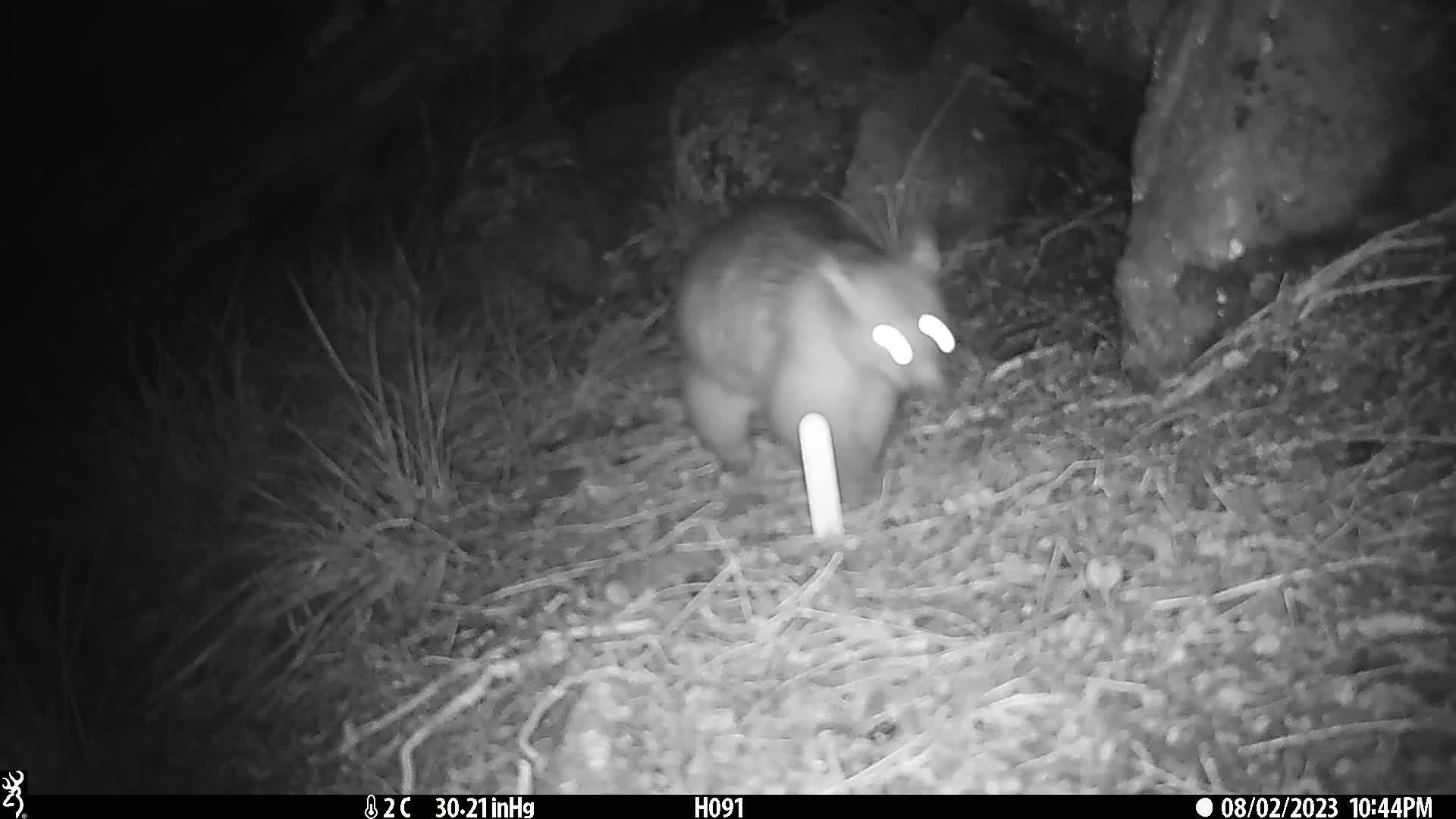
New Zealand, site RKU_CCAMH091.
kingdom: Animalia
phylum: Chordata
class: Mammalia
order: Diprotodontia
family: Phalangeridae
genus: Trichosurus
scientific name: Trichosurus vulpecula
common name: common brushtail possum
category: possum